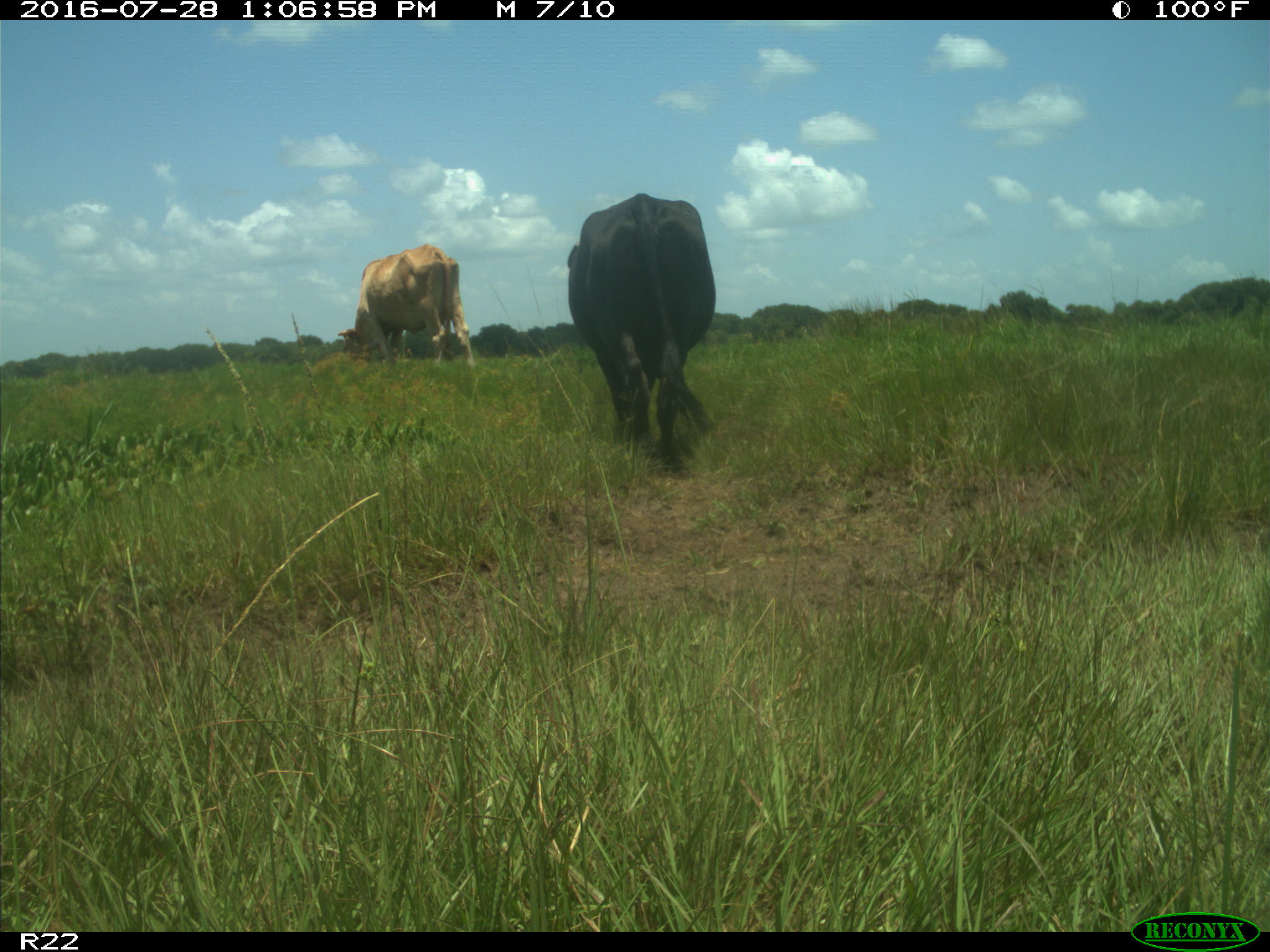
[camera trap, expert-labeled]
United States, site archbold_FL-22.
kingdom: Animalia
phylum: Chordata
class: Mammalia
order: Artiodactyla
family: Bovidae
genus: Bos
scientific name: Bos taurus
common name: domestic cow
Bos taurus (domestic cow).